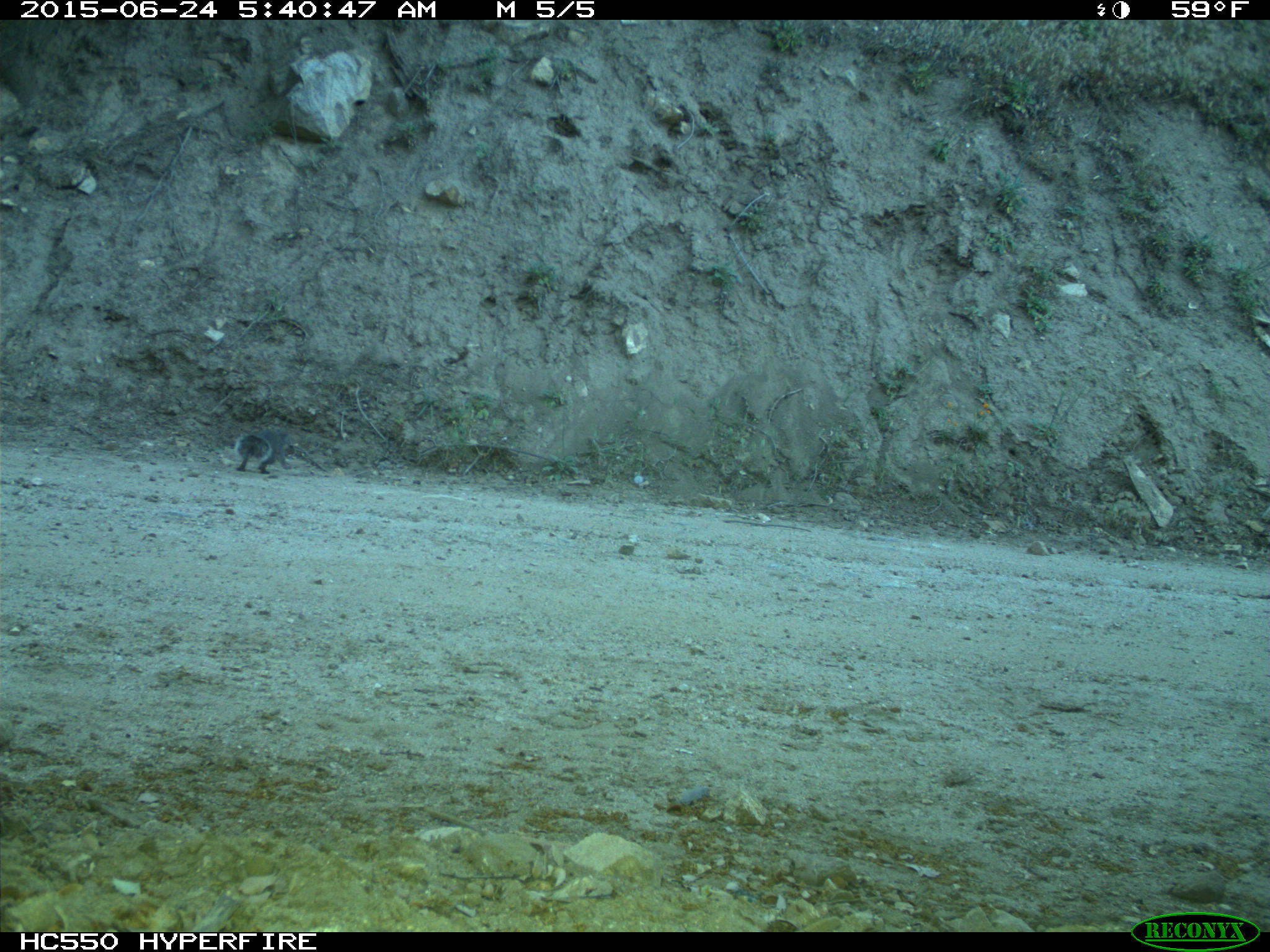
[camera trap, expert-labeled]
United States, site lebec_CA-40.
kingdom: Animalia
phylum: Chordata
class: Mammalia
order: Rodentia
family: Sciuridae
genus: Sciurus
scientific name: Sciurus carolinensis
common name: eastern gray squirrel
Sciurus carolinensis (eastern gray squirrel).